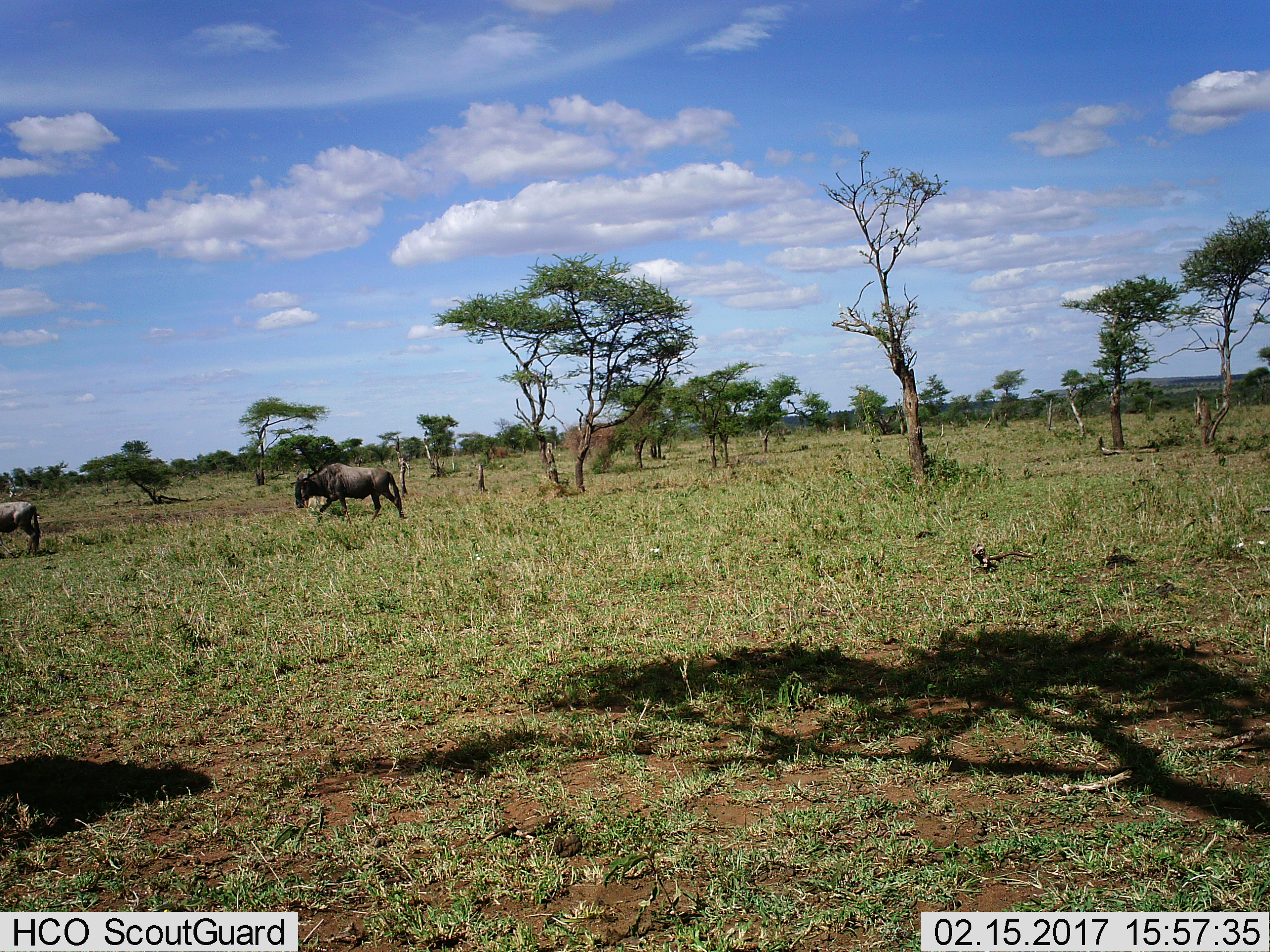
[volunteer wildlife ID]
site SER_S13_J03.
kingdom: Animalia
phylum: Chordata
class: Mammalia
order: Artiodactyla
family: Bovidae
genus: Connochaetes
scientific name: Connochaetes taurinus taurinus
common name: blue wildebeest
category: wildebeestblue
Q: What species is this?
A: Wildebeestblue (blue wildebeest) (Connochaetes taurinus taurinus).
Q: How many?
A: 2.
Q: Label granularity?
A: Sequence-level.